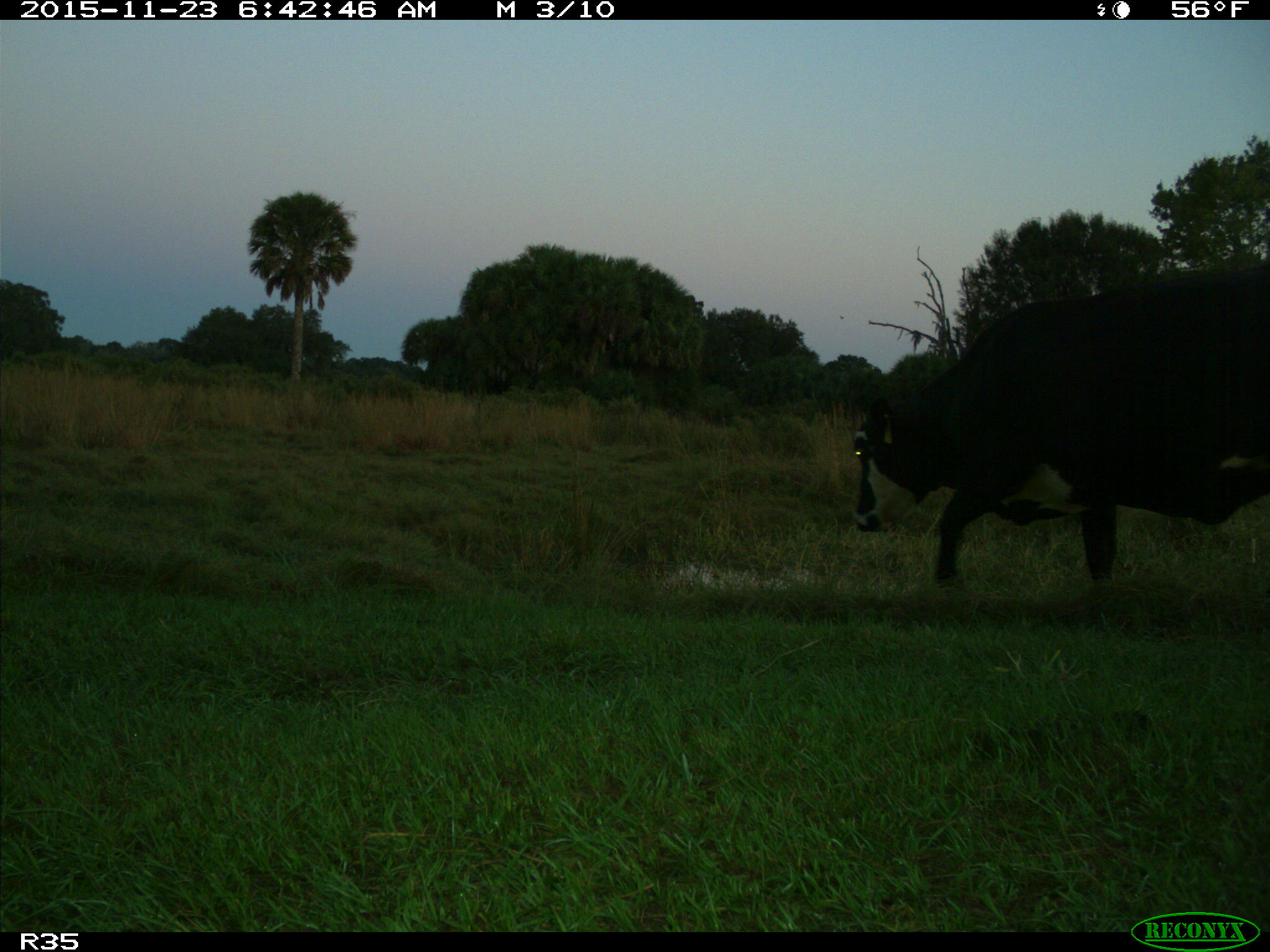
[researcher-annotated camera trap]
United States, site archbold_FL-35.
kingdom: Animalia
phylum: Chordata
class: Mammalia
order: Artiodactyla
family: Bovidae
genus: Bos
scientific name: Bos taurus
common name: domestic cow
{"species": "Bos taurus (domestic cow)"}